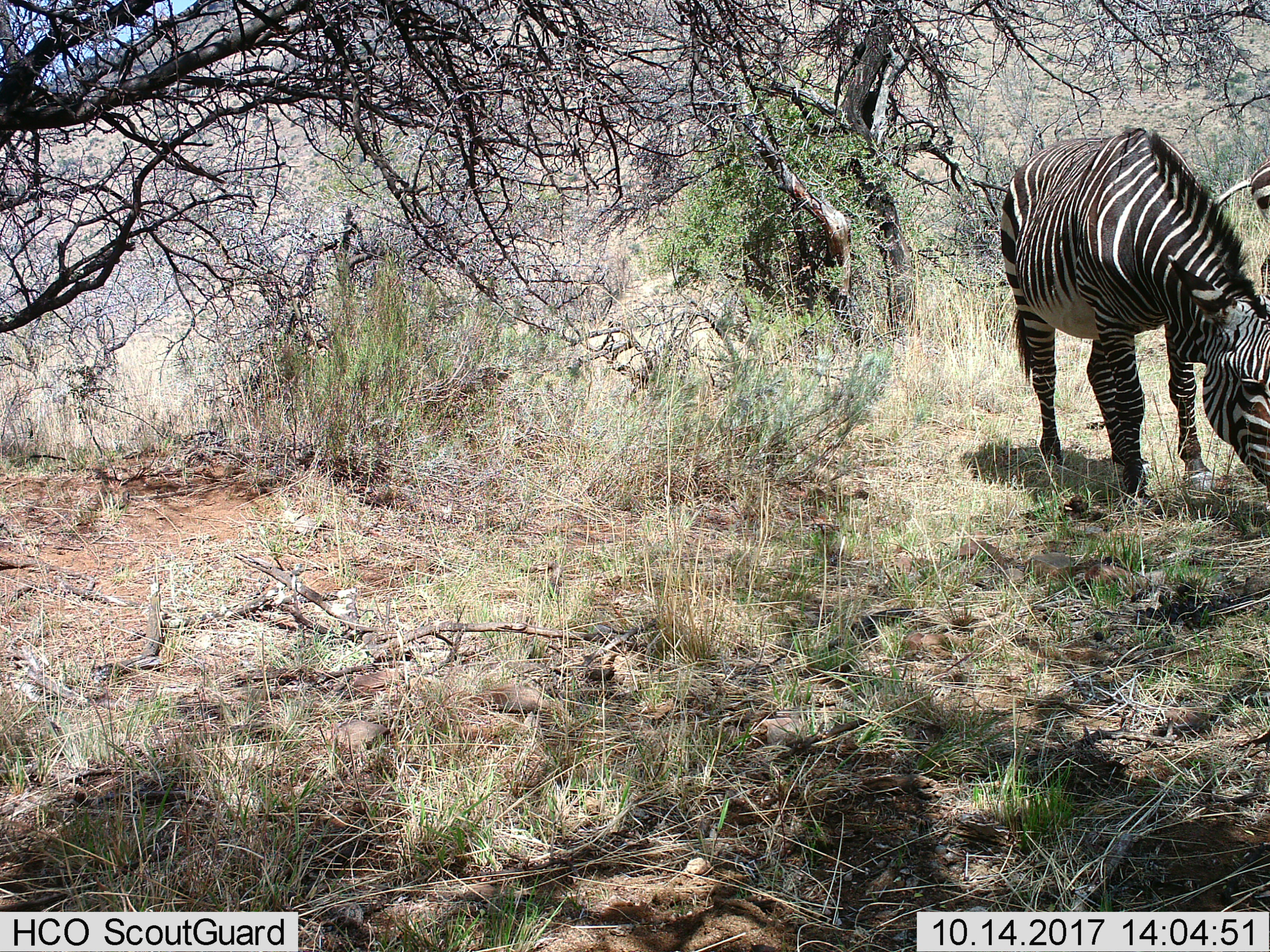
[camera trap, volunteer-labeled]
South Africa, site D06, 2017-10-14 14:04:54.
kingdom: Animalia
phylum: Chordata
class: Mammalia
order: Perissodactyla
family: Equidae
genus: Equus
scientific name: Equus zebra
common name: mountain zebra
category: zebramountain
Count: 1.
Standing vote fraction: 0%.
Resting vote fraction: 0%.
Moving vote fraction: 29%.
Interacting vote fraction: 0%.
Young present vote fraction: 0%.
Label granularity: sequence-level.